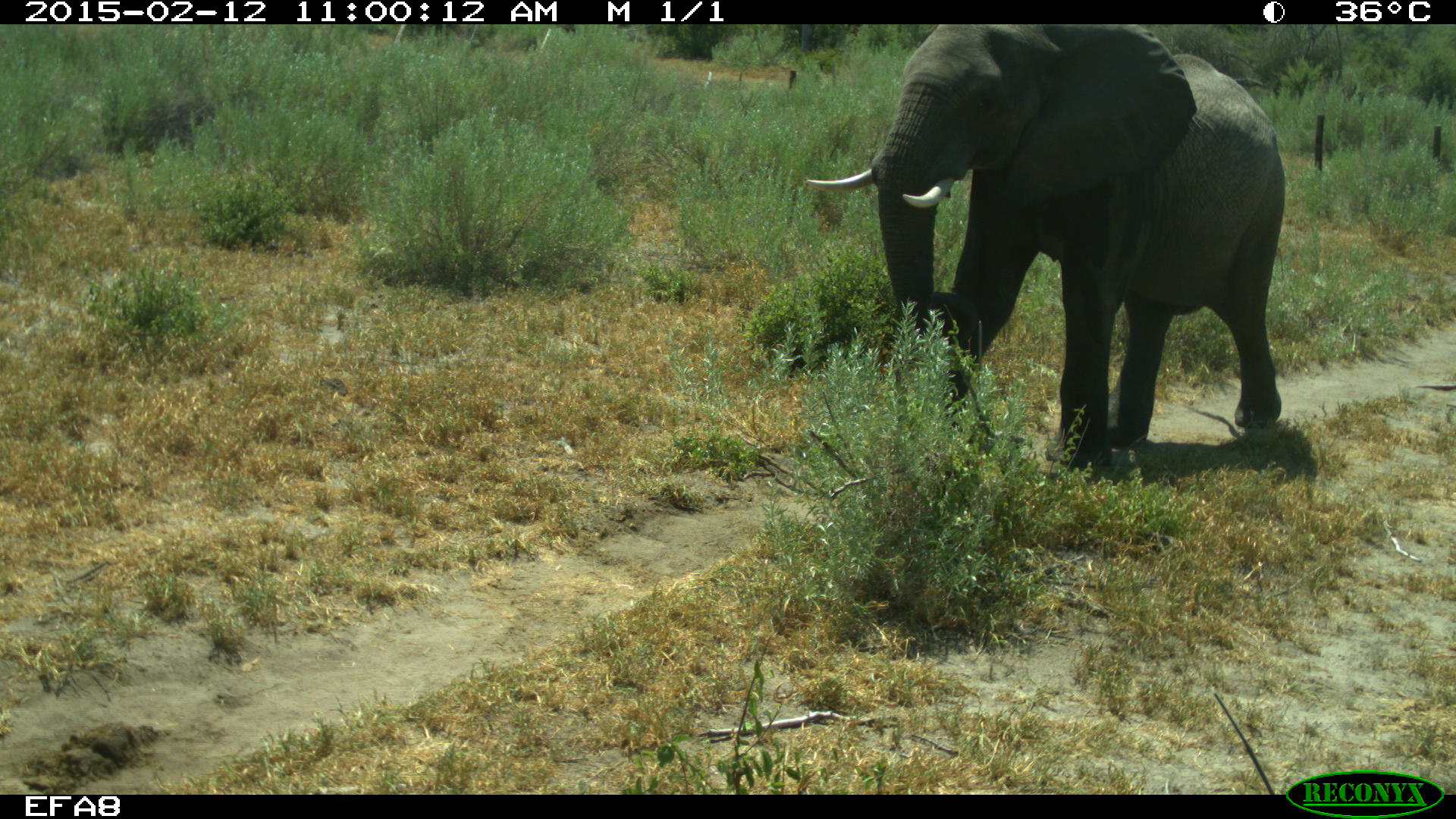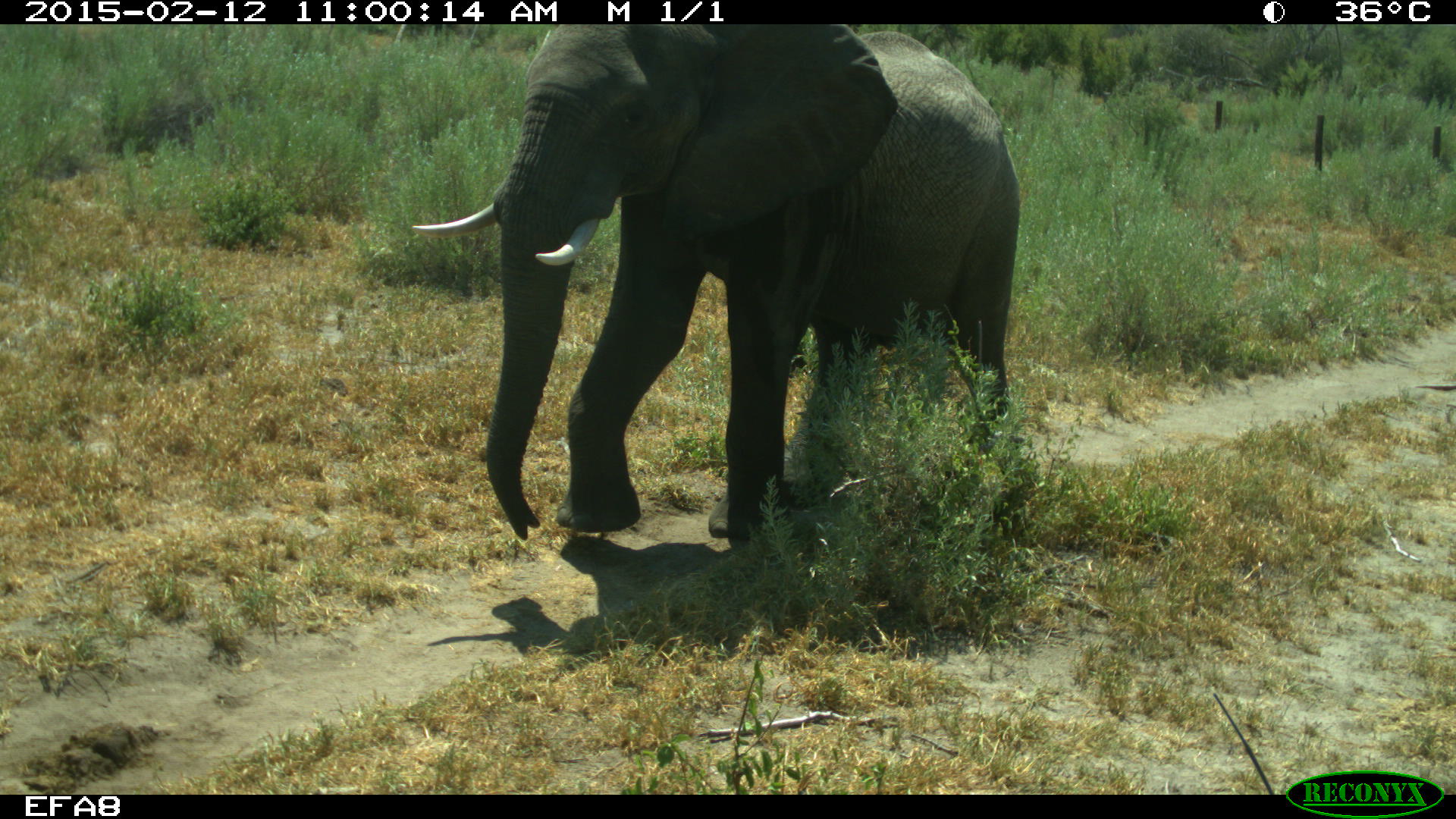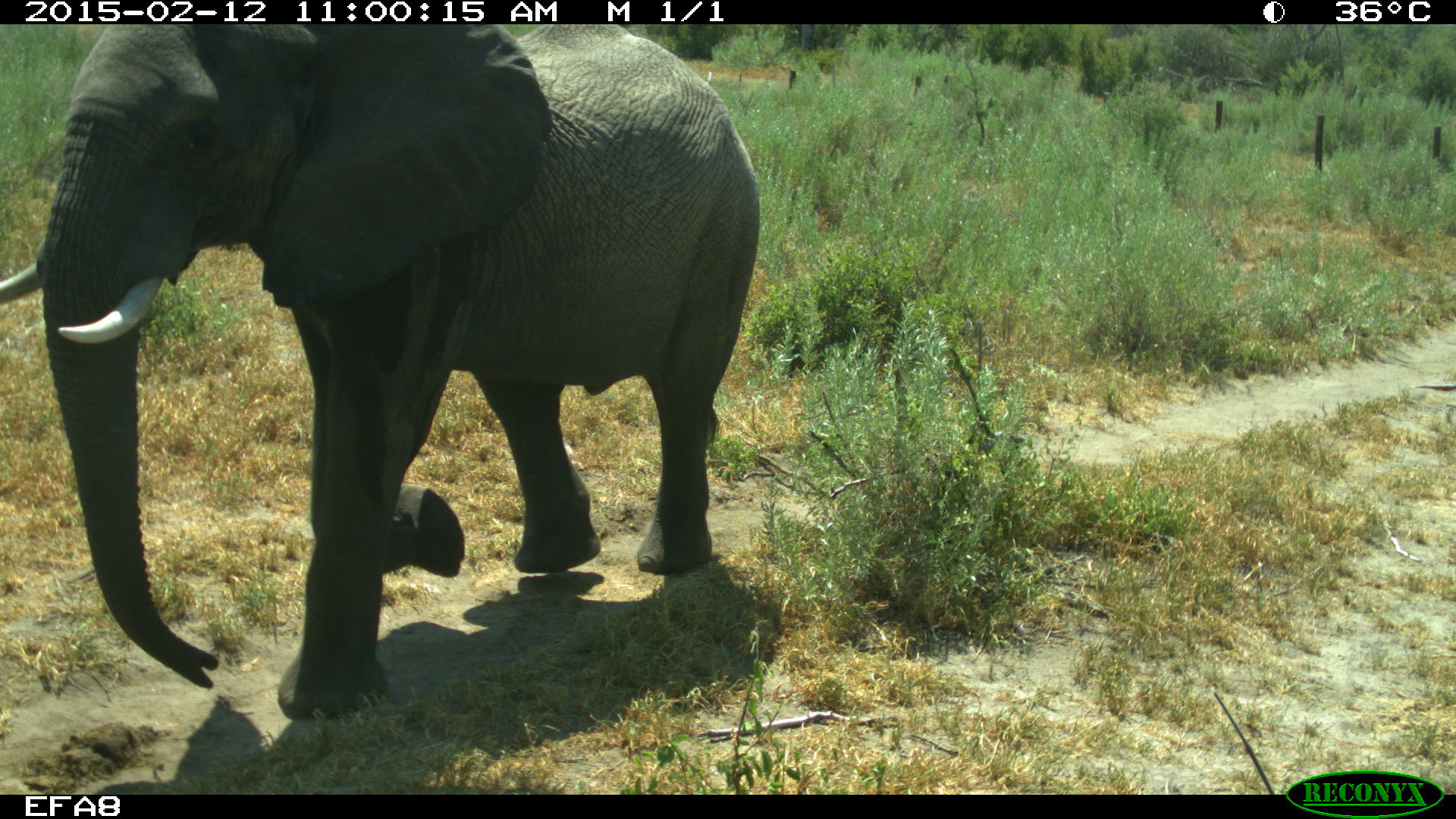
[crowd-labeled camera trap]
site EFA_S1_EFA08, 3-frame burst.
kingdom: Animalia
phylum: Chordata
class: Mammalia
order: Proboscidea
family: Elephantidae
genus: Loxodonta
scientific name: Loxodonta africana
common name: african bush elephant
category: elephant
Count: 1.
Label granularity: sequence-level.